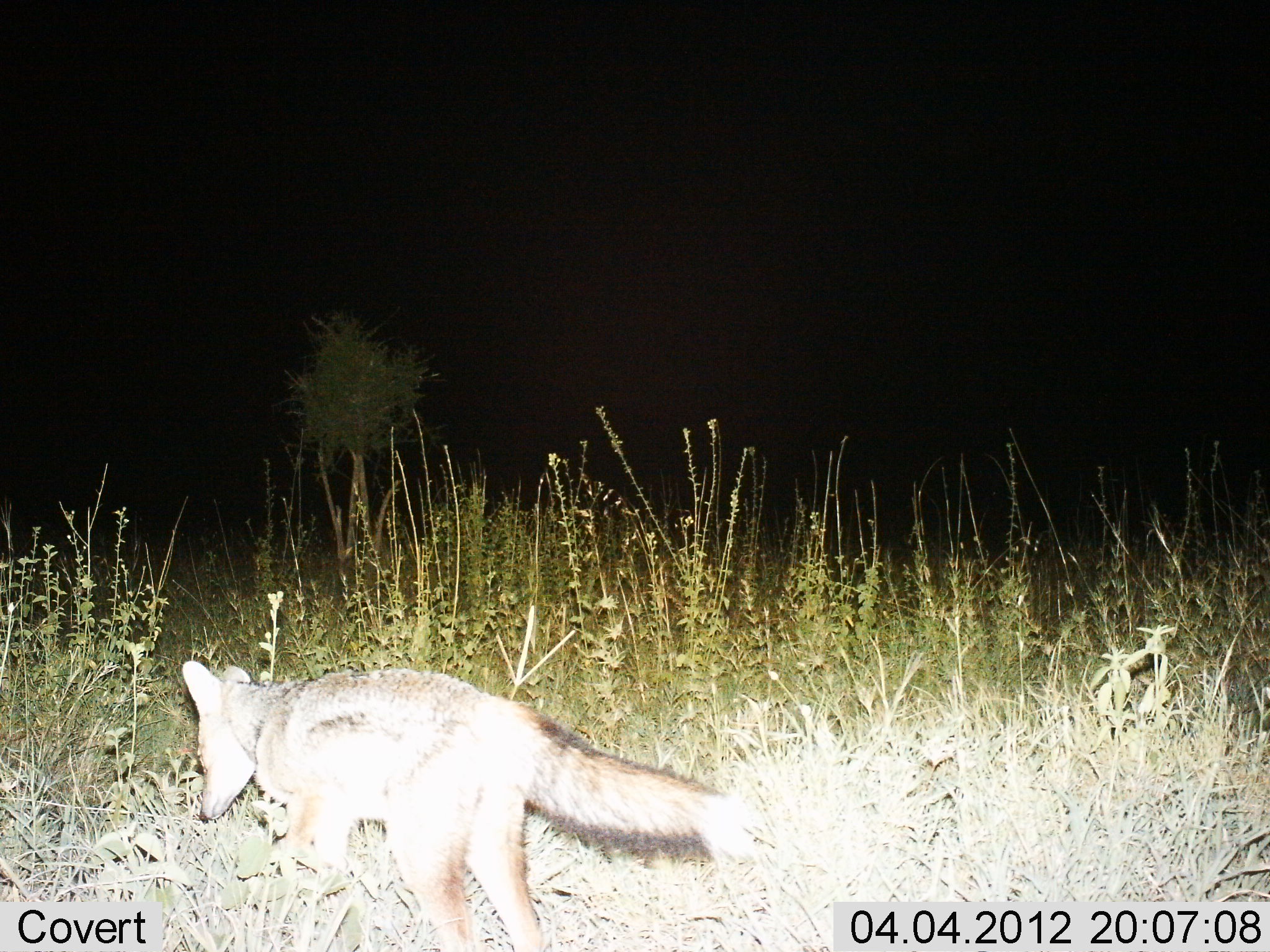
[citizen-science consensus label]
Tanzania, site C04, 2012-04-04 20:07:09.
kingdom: Animalia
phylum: Chordata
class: Mammalia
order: Carnivora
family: Canidae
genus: Lupulella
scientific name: Lupulella mesomelas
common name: black-backed jackal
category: jackal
Jackal (black-backed jackal) (Lupulella mesomelas), count 1. Behavior (volunteer vote fractions): standing 6%, resting 0%, moving 88%, interacting 6%. Young present (vote fraction): 0%. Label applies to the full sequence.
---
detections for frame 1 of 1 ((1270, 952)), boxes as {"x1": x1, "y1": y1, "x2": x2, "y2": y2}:
animal: {"x1": 182, "y1": 655, "x2": 745, "y2": 952}